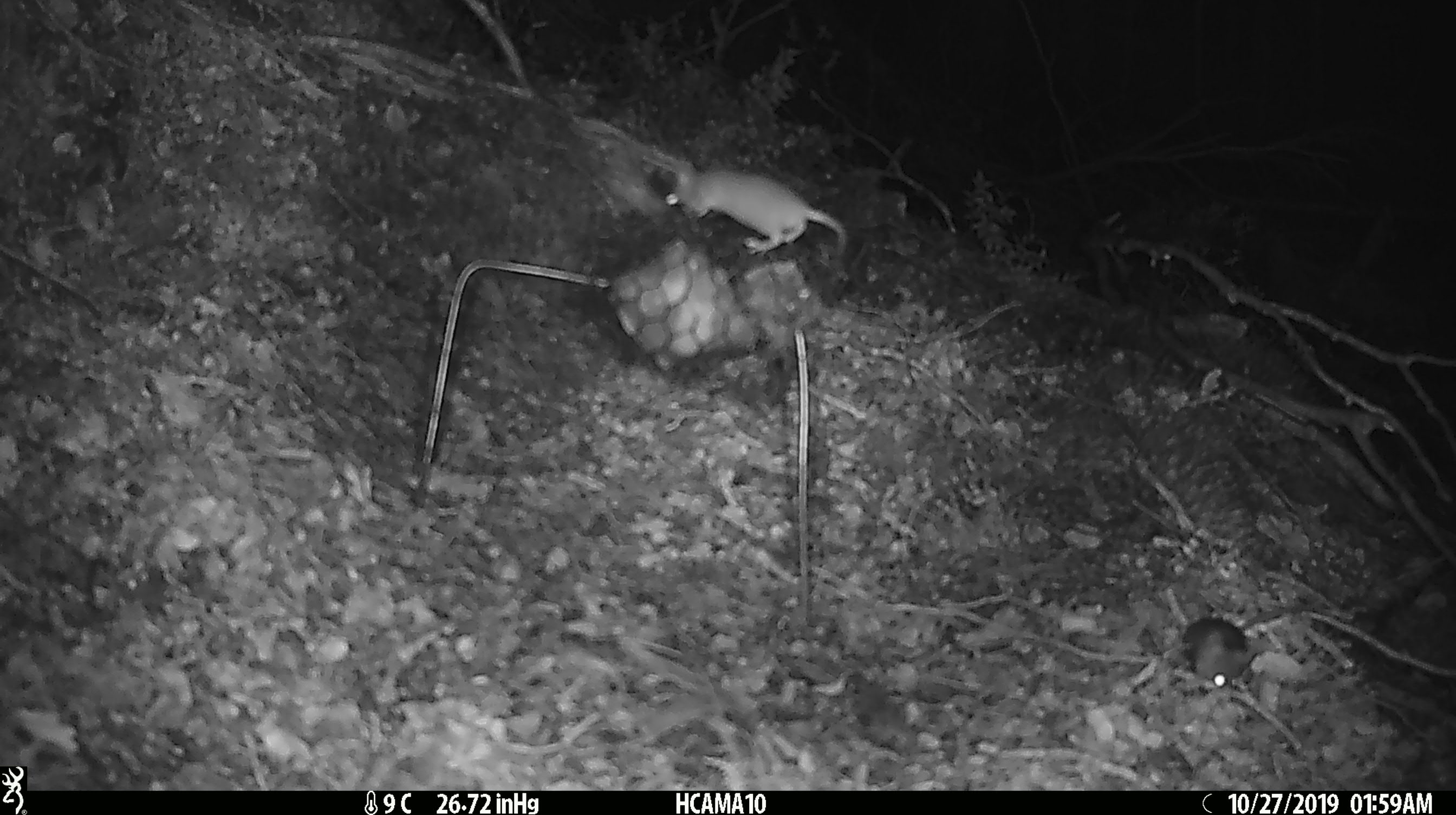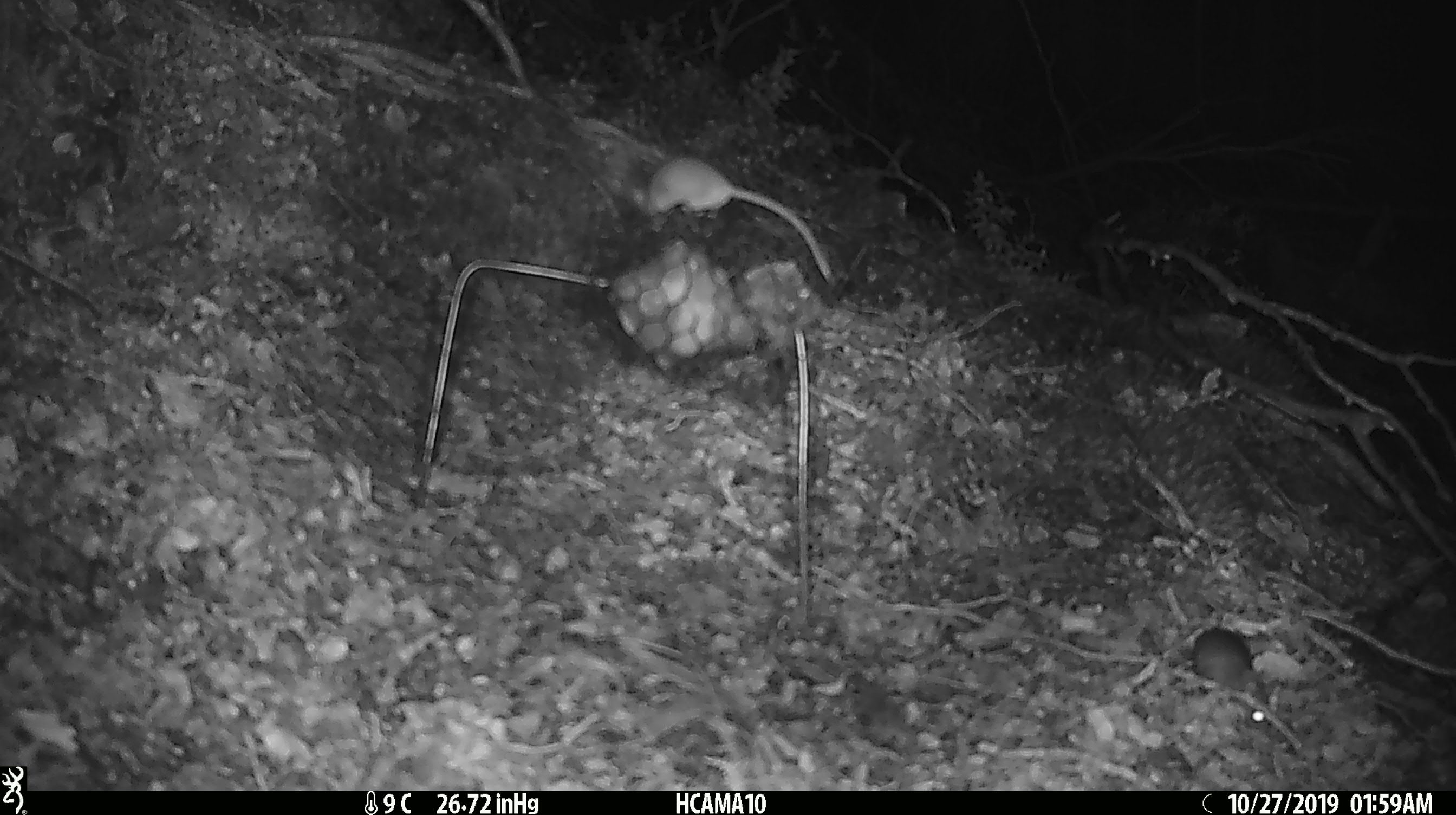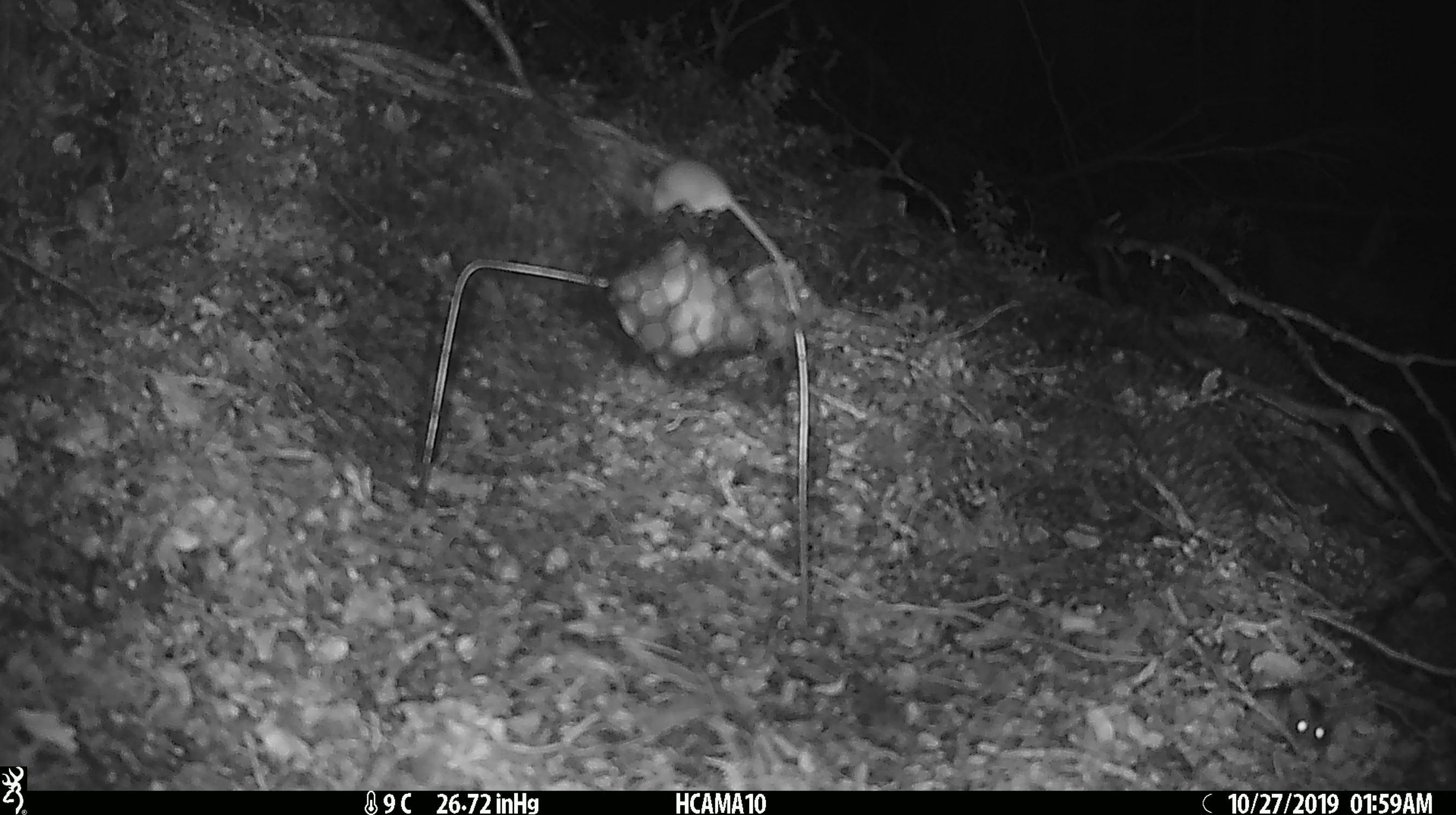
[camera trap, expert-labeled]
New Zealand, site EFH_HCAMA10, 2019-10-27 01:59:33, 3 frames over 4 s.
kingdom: Animalia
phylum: Chordata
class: Mammalia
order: Rodentia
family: Muridae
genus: Mus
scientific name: Mus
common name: mouse